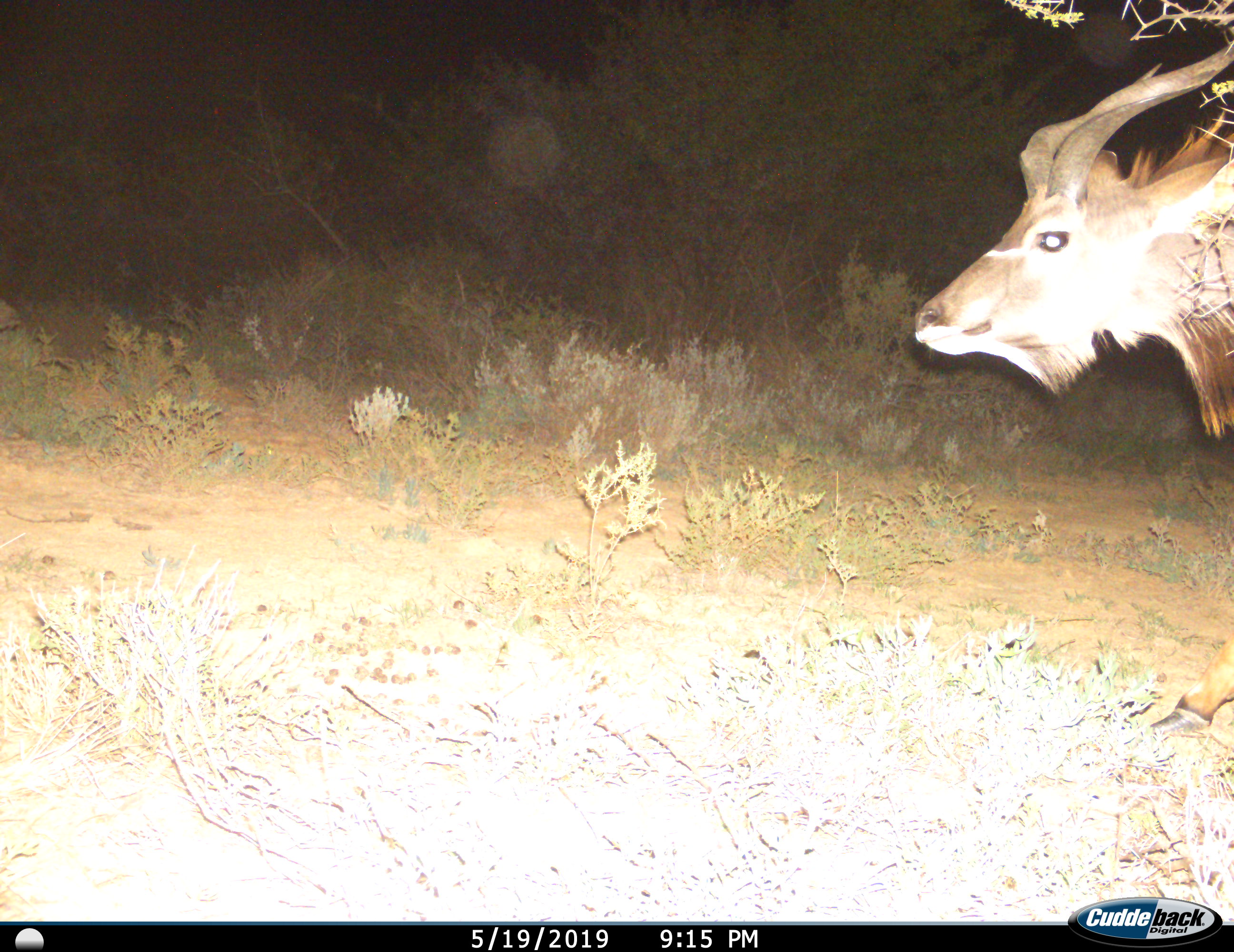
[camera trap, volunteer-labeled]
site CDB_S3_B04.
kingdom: Animalia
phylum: Chordata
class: Mammalia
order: Artiodactyla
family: Bovidae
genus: Tragelaphus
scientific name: Tragelaphus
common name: kudu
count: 1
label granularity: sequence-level